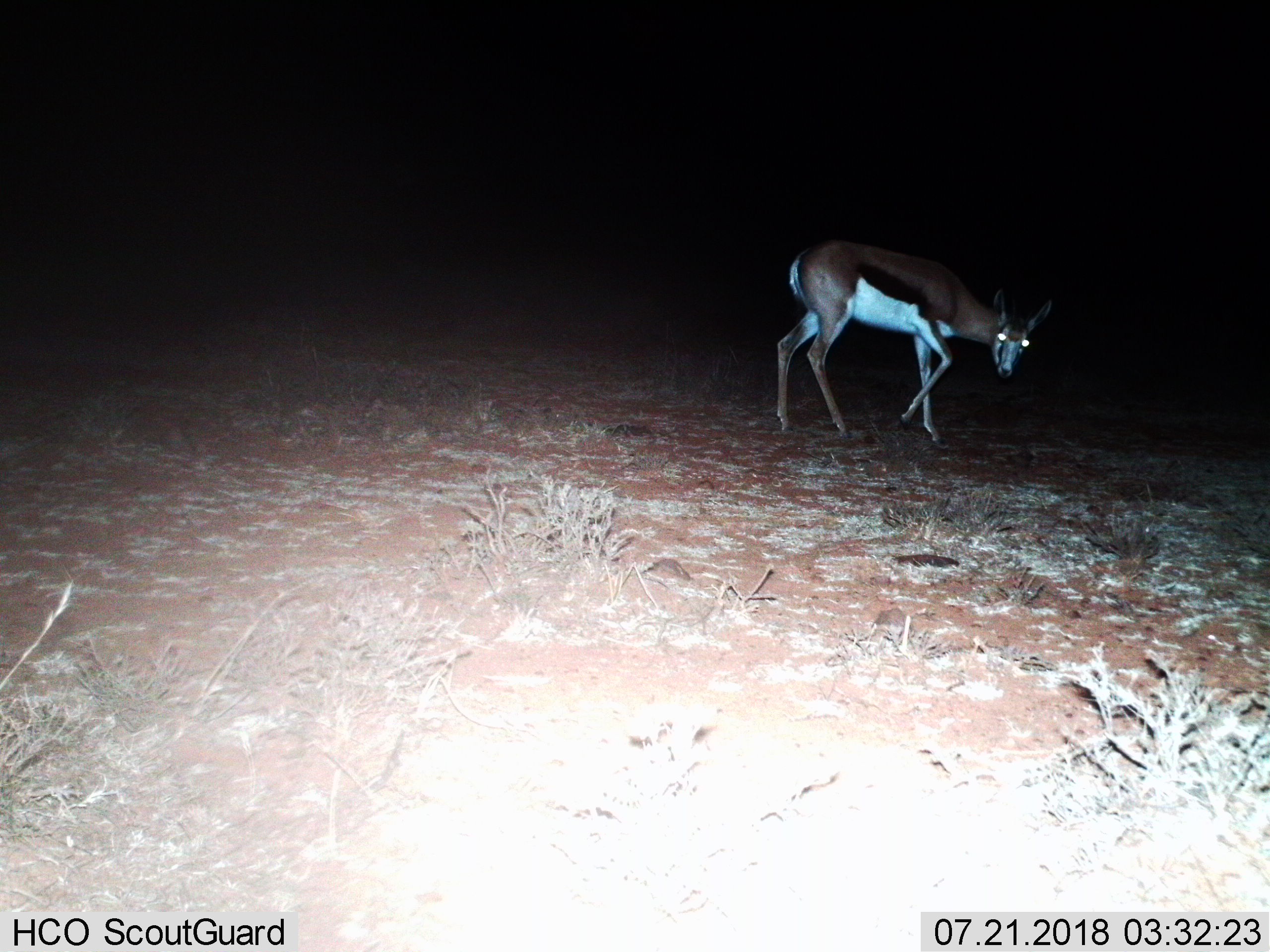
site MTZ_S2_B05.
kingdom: Animalia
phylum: Chordata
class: Mammalia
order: Artiodactyla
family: Bovidae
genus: Antidorcas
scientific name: Antidorcas marsupialis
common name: springbok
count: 1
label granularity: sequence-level